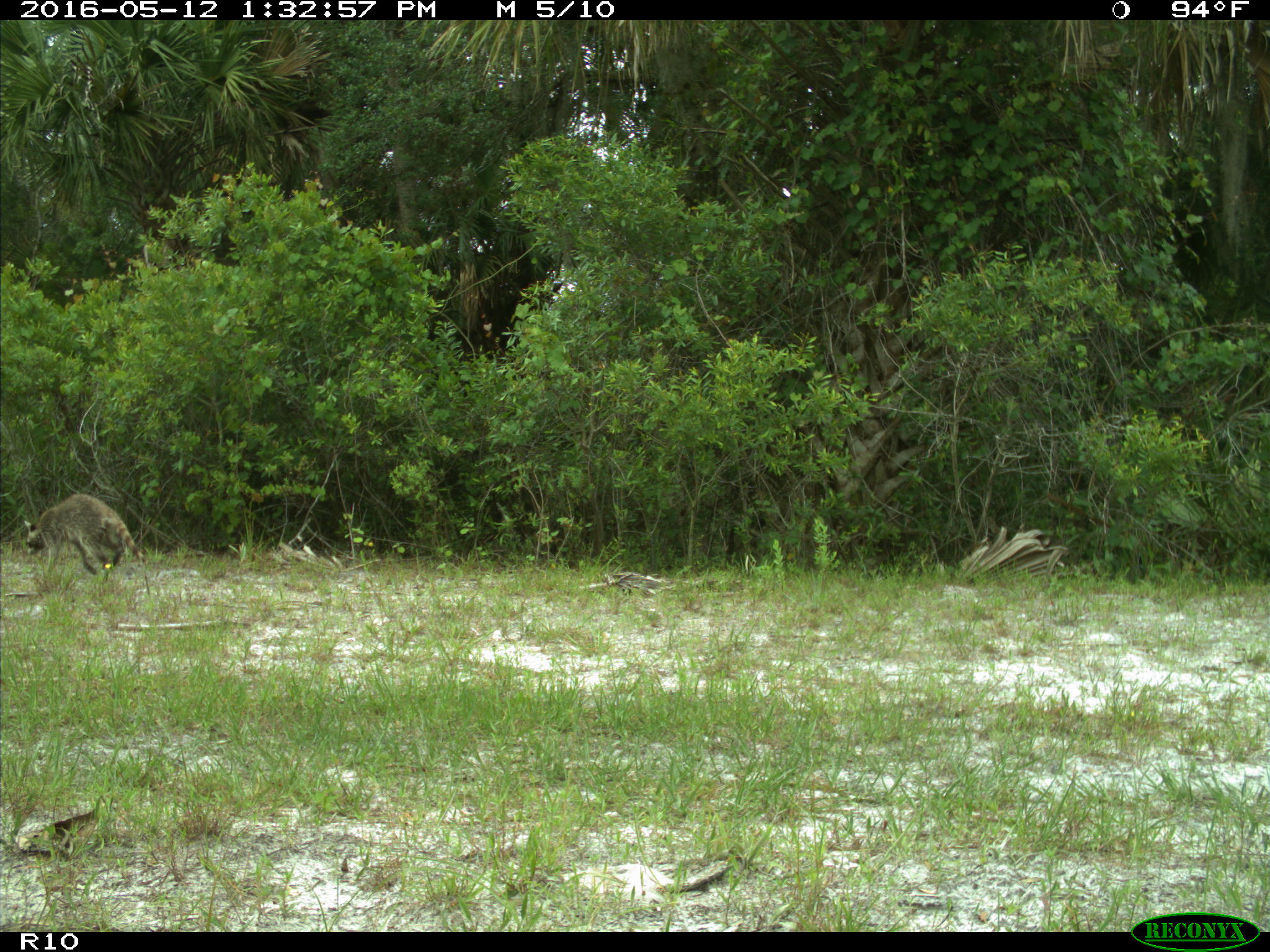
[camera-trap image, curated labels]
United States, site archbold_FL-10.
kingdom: Animalia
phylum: Chordata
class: Mammalia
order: Carnivora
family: Procyonidae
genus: Procyon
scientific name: Procyon lotor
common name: common raccoon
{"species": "Procyon lotor (common raccoon)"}